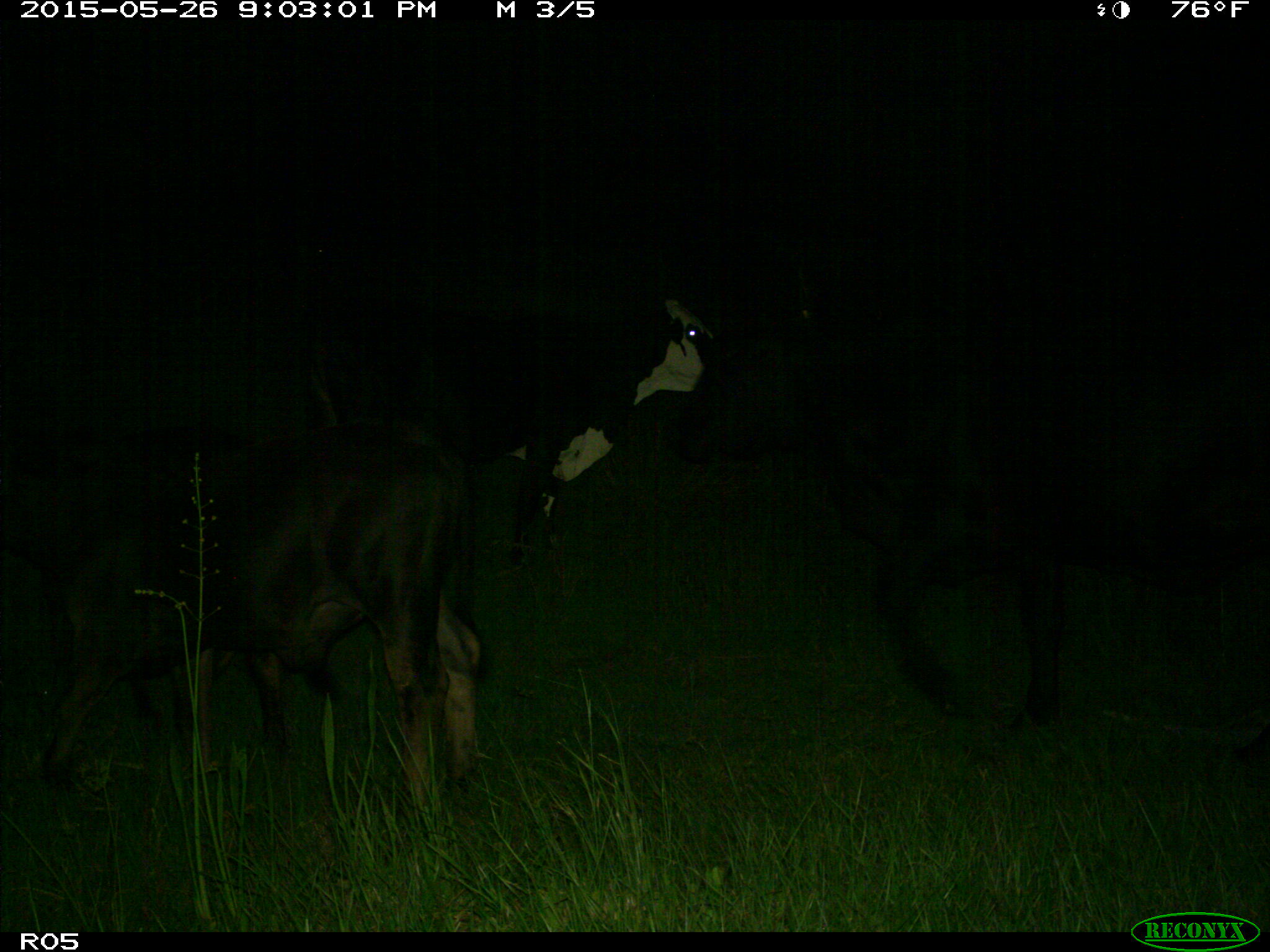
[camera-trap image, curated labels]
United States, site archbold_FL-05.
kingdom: Animalia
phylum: Chordata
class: Mammalia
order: Artiodactyla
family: Bovidae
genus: Bos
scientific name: Bos taurus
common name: domestic cow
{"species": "Bos taurus (domestic cow)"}